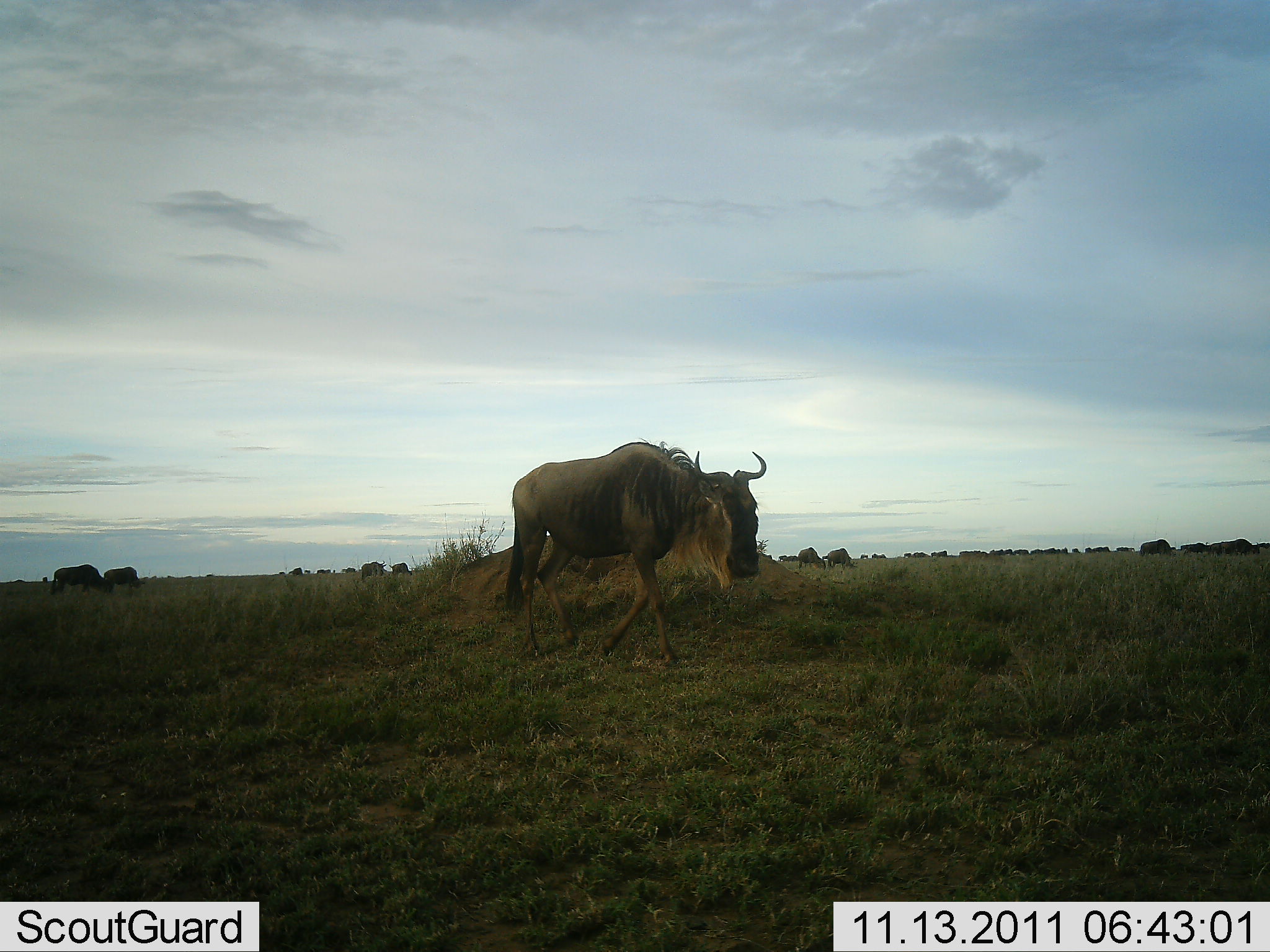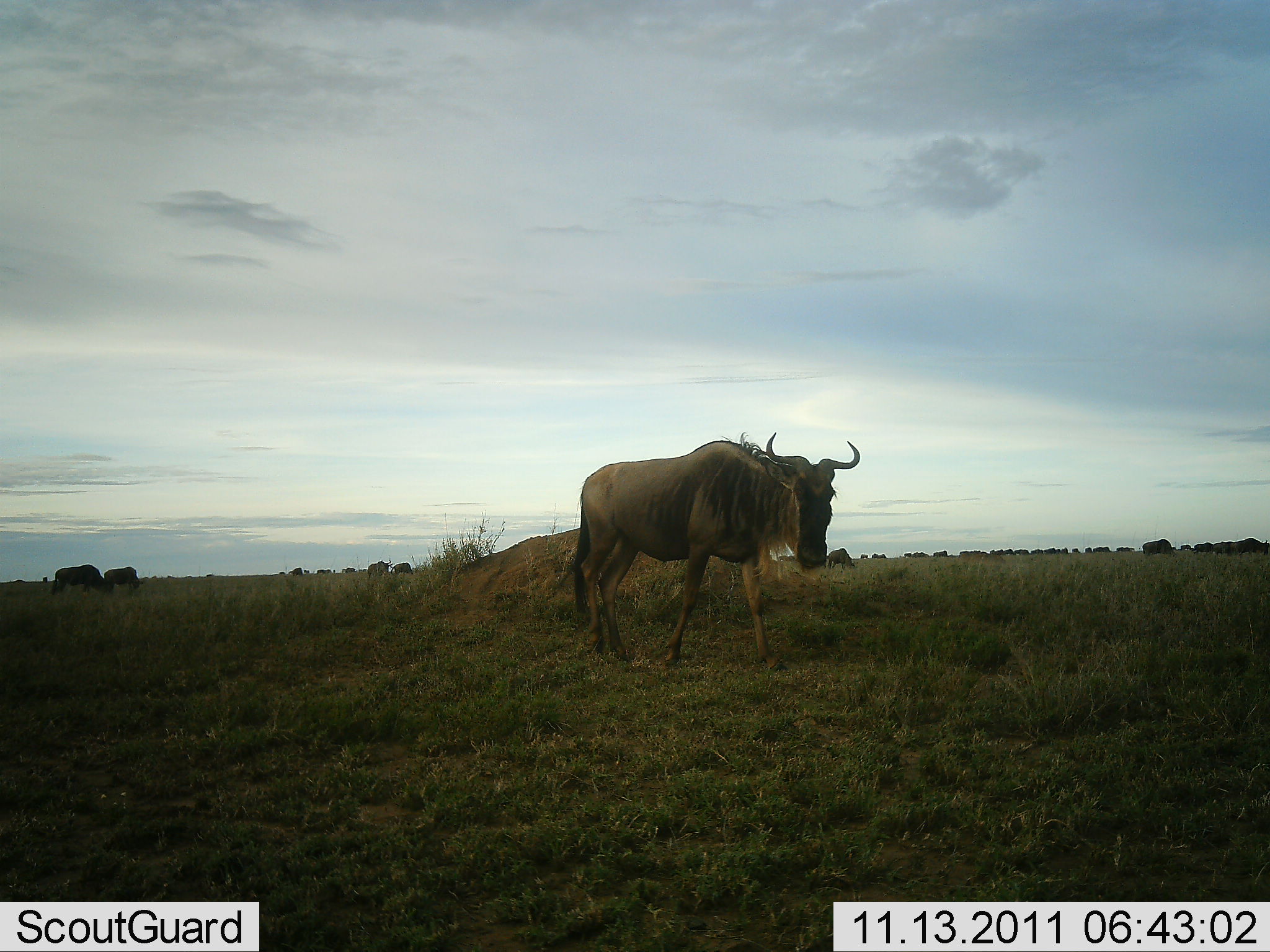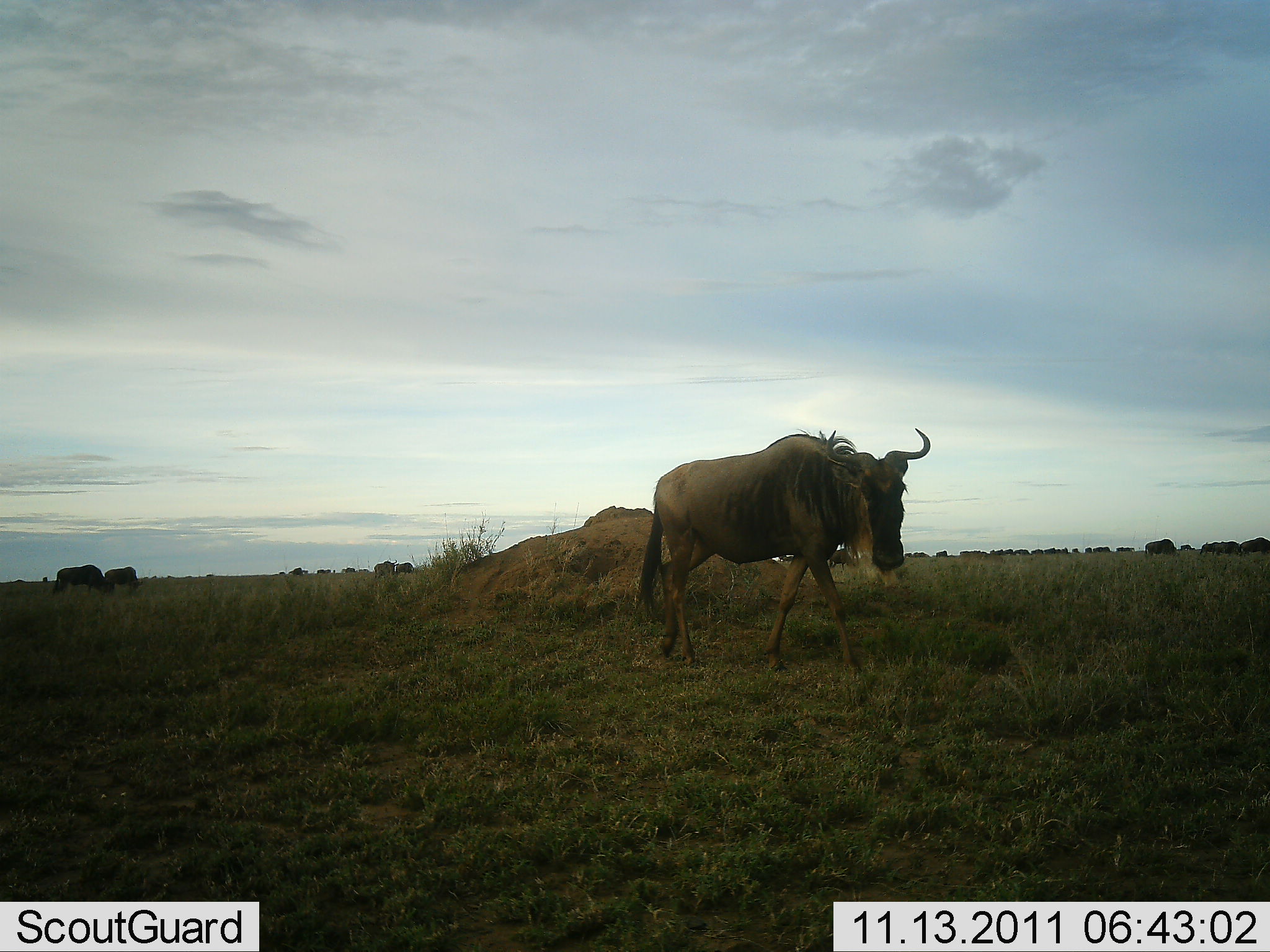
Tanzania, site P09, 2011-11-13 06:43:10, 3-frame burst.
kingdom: Animalia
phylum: Chordata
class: Mammalia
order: Artiodactyla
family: Bovidae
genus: Connochaetes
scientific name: Connochaetes taurinus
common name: blue wildebeest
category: wildebeest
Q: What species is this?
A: Wildebeest (blue wildebeest) (Connochaetes taurinus).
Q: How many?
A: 11-50.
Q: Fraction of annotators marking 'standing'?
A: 27%.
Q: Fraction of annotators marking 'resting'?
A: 0%.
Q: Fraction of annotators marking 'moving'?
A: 91%.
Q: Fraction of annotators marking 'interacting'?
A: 0%.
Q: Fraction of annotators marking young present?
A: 0%.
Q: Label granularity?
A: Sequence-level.